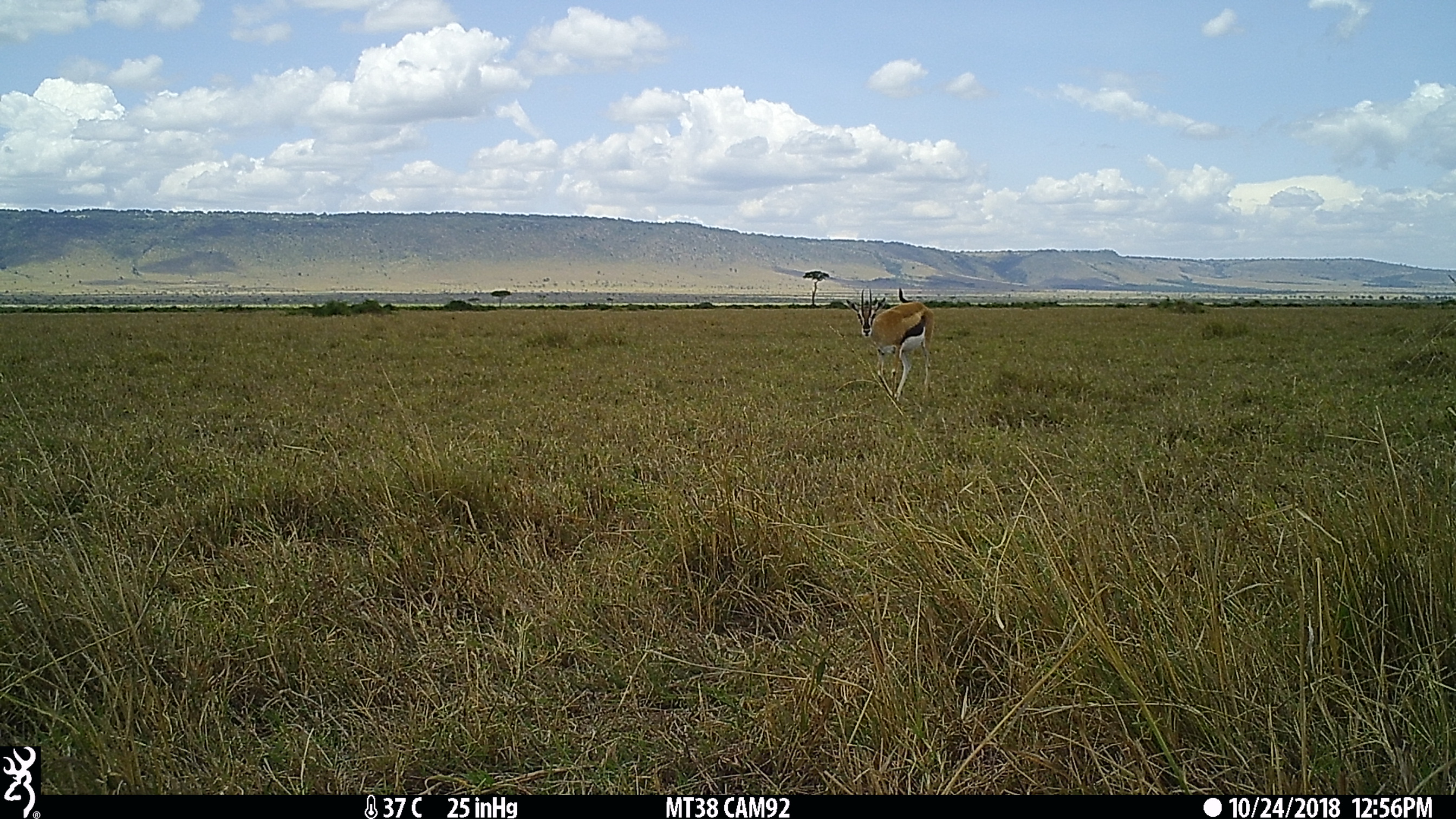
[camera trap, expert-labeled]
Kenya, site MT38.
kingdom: Animalia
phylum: Chordata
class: Mammalia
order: Artiodactyla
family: Bovidae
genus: Eudorcas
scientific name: Eudorcas thomsonii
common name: thomon's gazelle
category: gazelle thomsons